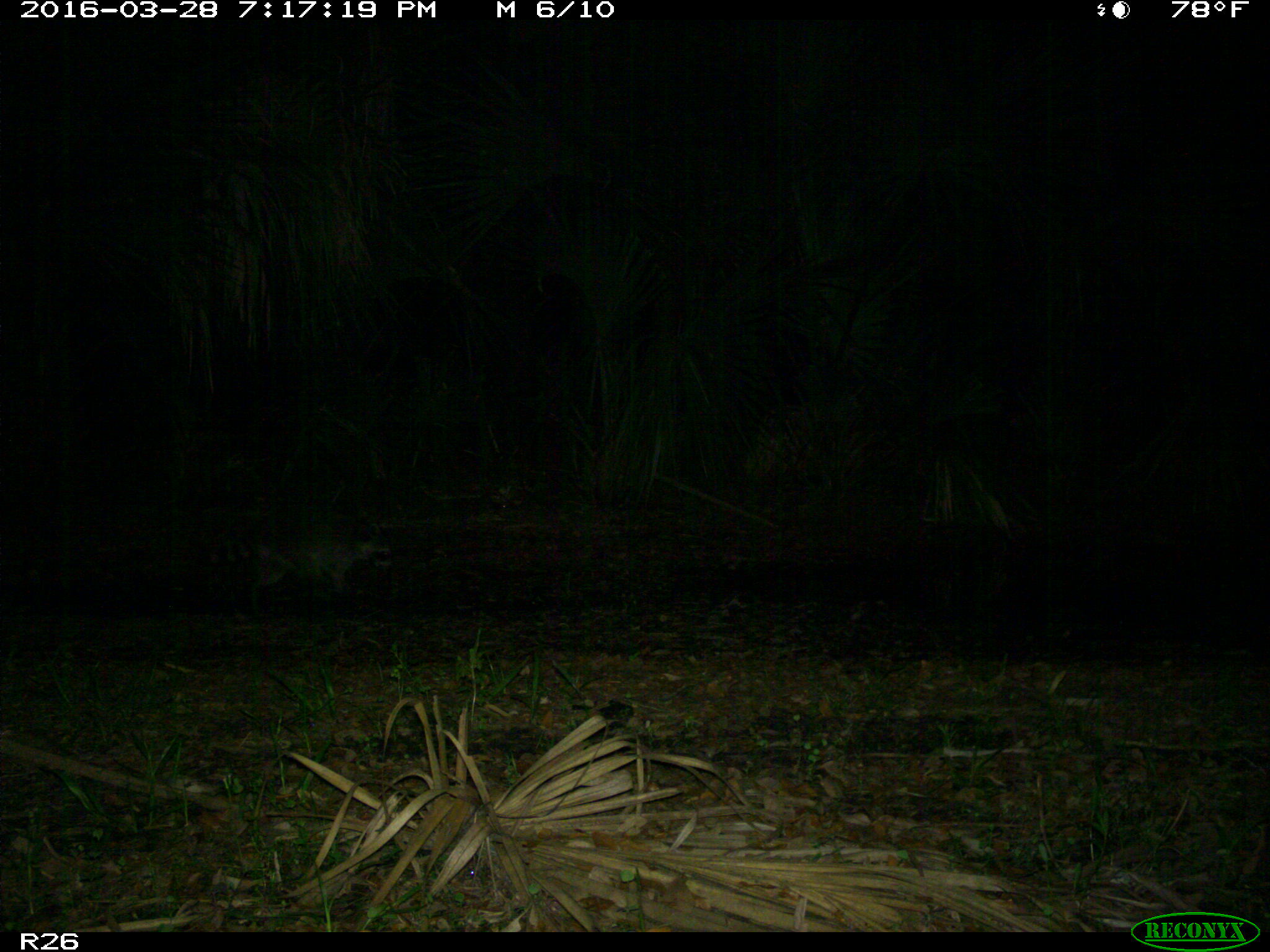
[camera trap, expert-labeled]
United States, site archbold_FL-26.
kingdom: Animalia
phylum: Chordata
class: Mammalia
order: Carnivora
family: Procyonidae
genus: Procyon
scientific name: Procyon lotor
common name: common raccoon